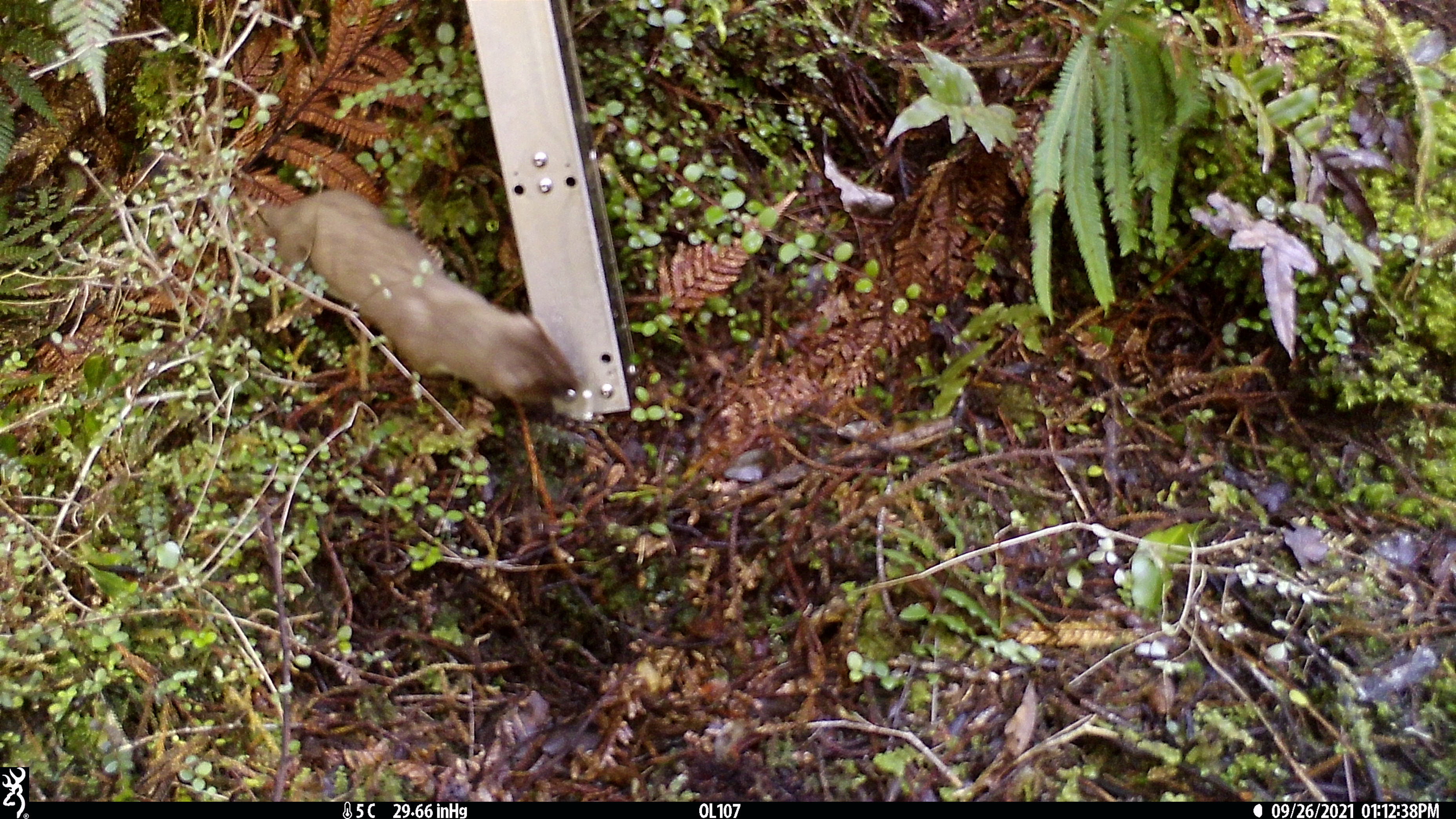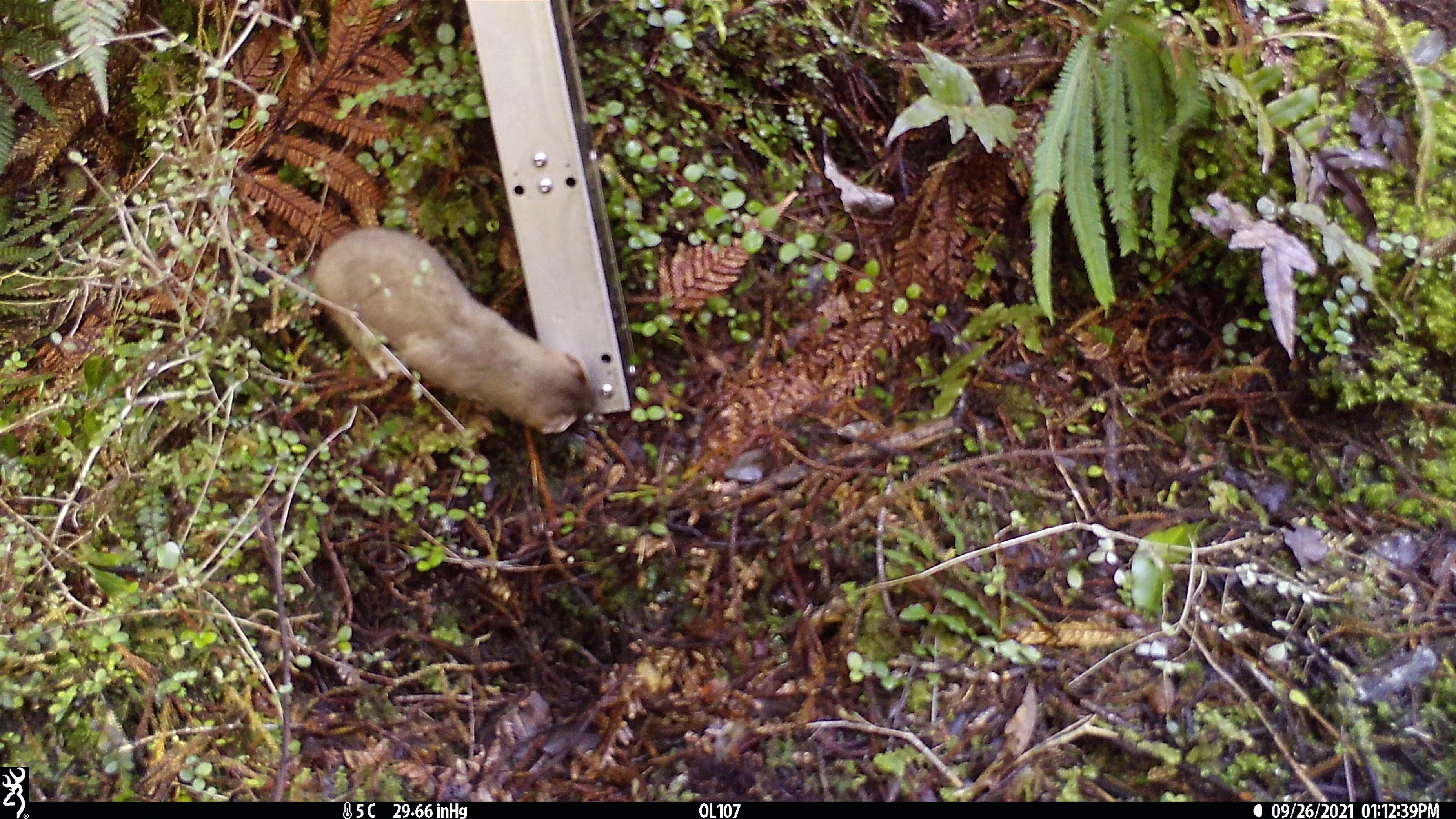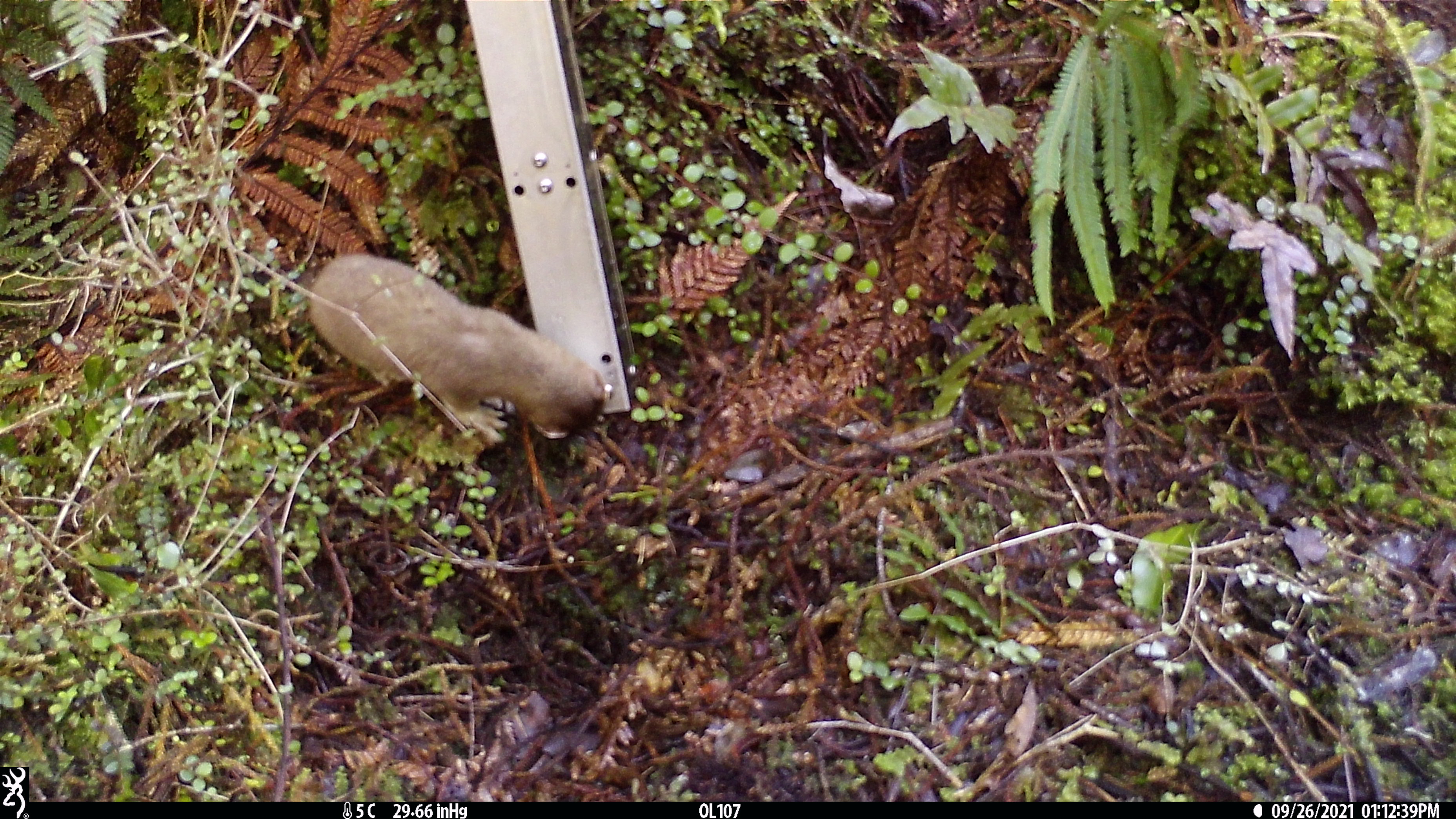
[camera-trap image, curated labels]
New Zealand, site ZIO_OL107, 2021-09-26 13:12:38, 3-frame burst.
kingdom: Animalia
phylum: Chordata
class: Mammalia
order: Carnivora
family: Mustelidae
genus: Mustela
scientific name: Mustela erminea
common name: stoat